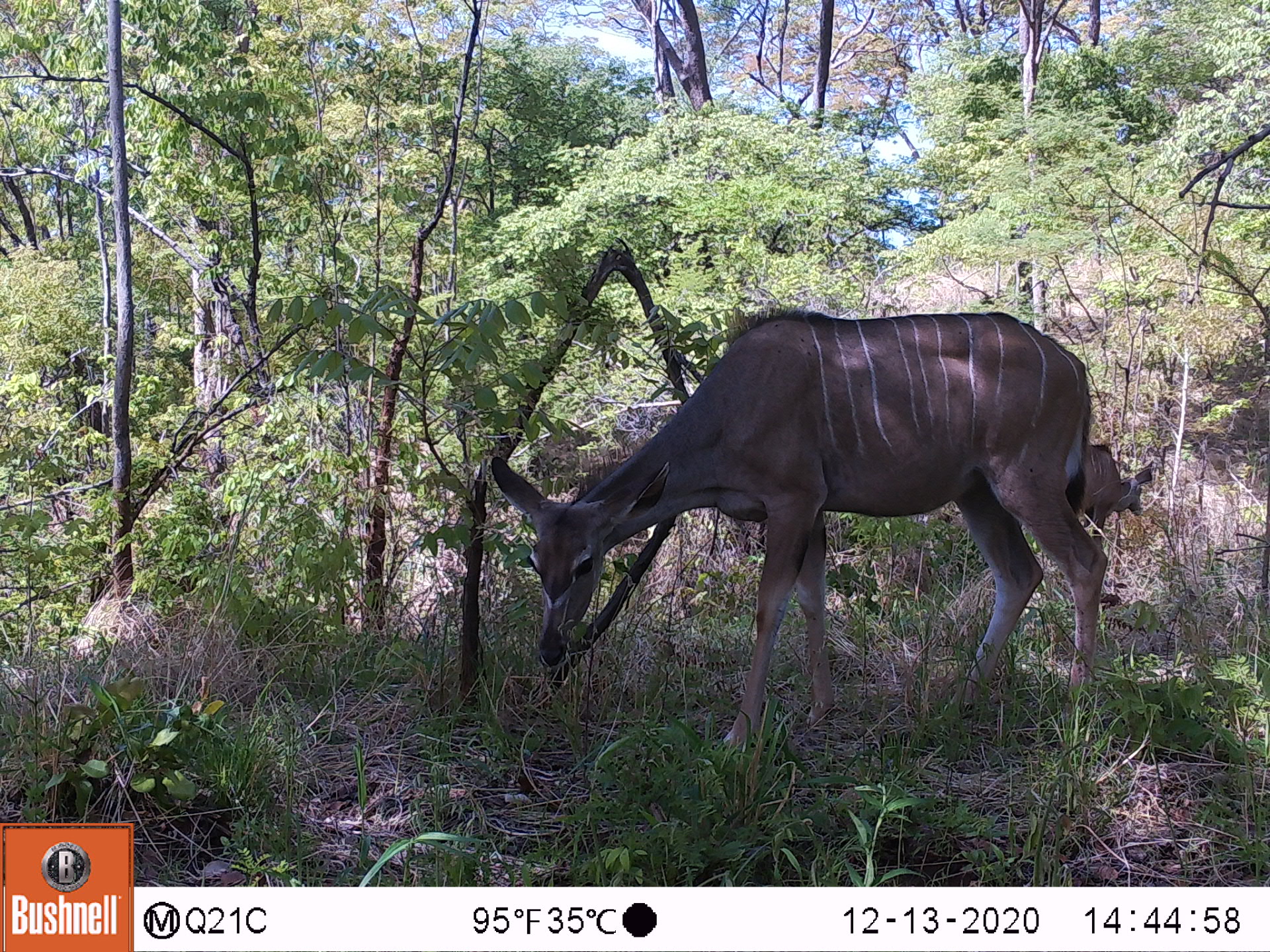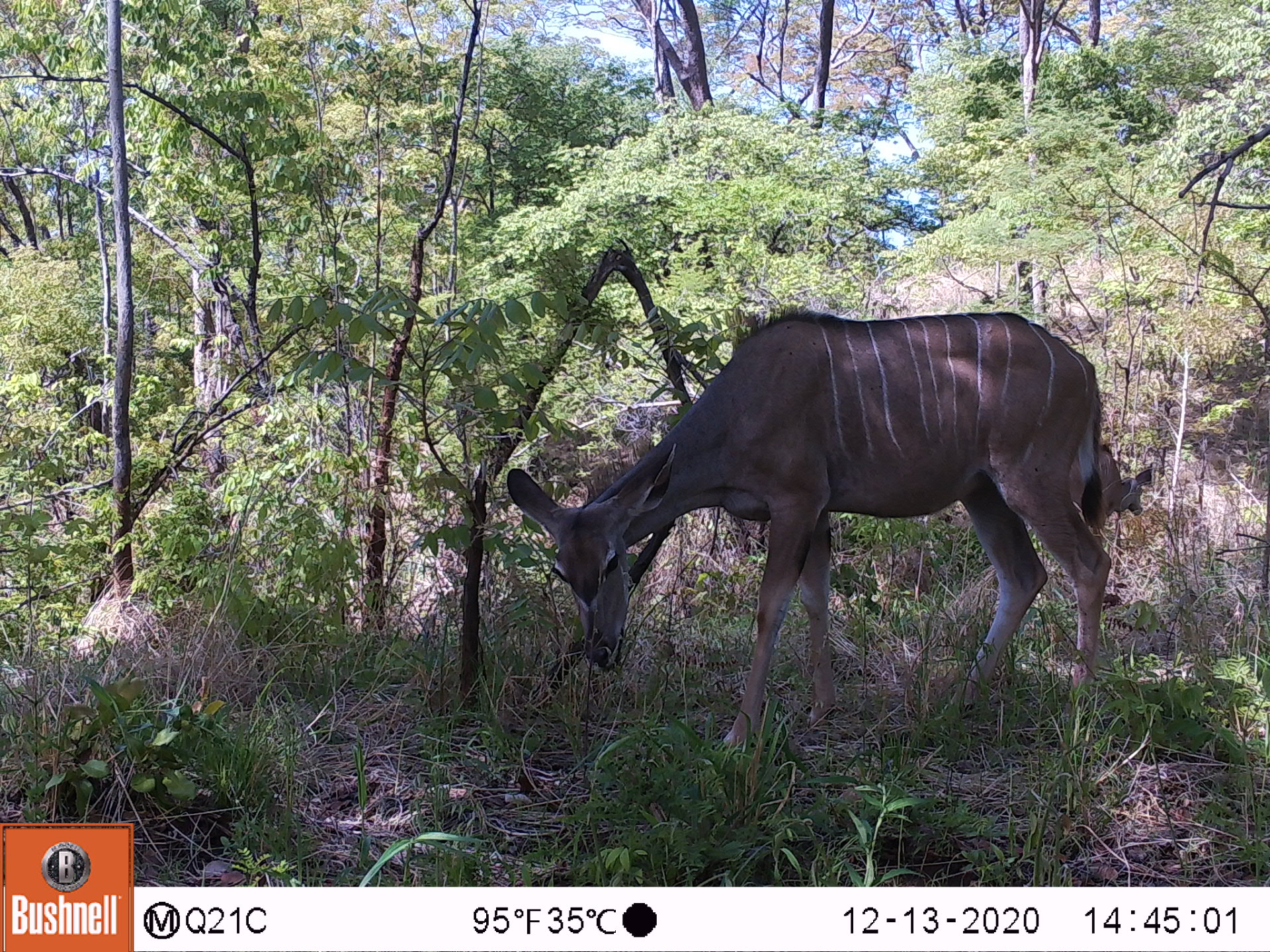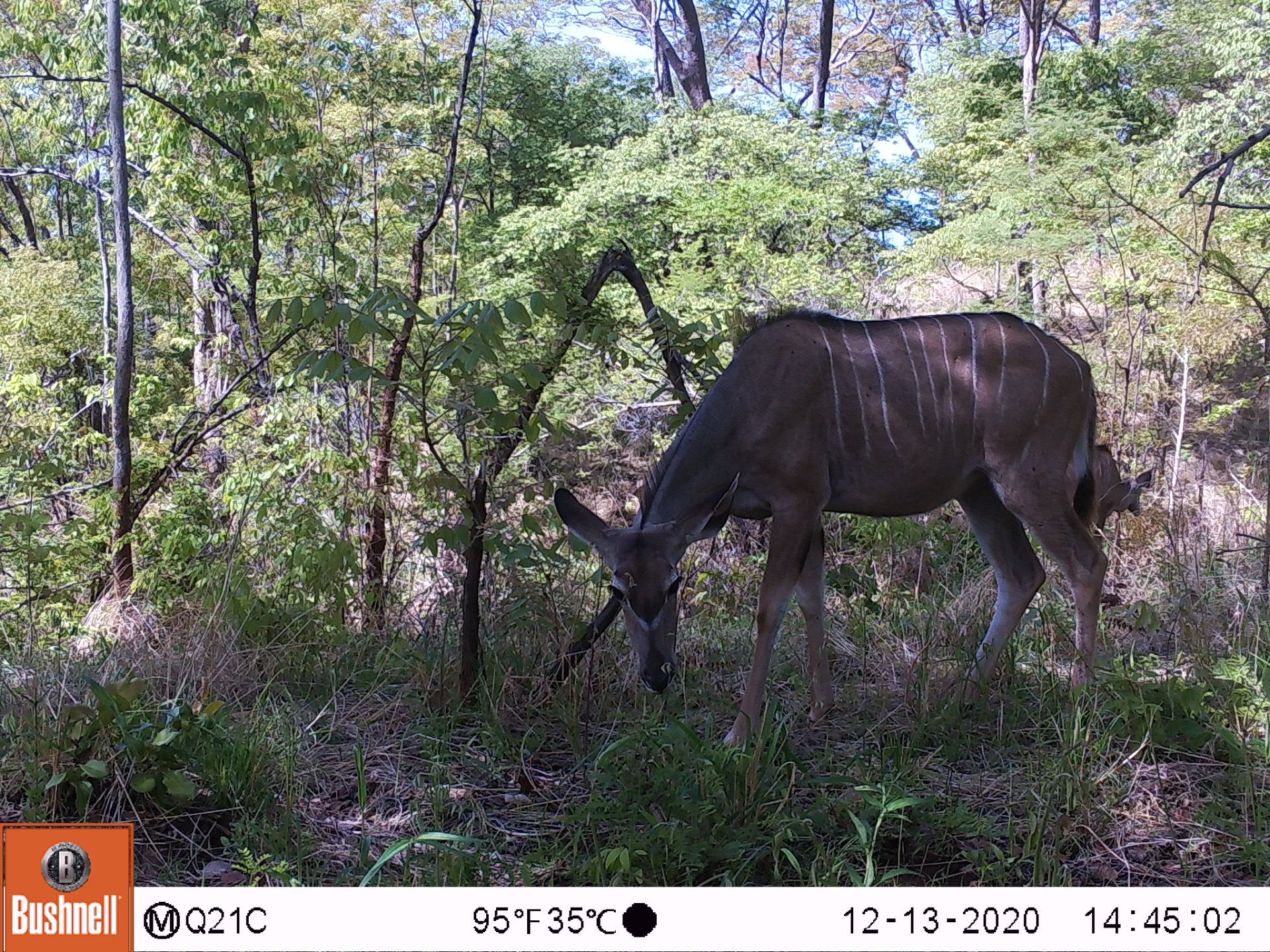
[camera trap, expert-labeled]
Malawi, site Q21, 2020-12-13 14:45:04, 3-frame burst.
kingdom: Animalia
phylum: Chordata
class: Mammalia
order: Artiodactyla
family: Bovidae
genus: Tragelaphus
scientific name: Tragelaphus strepsiceros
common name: greater kudu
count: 2